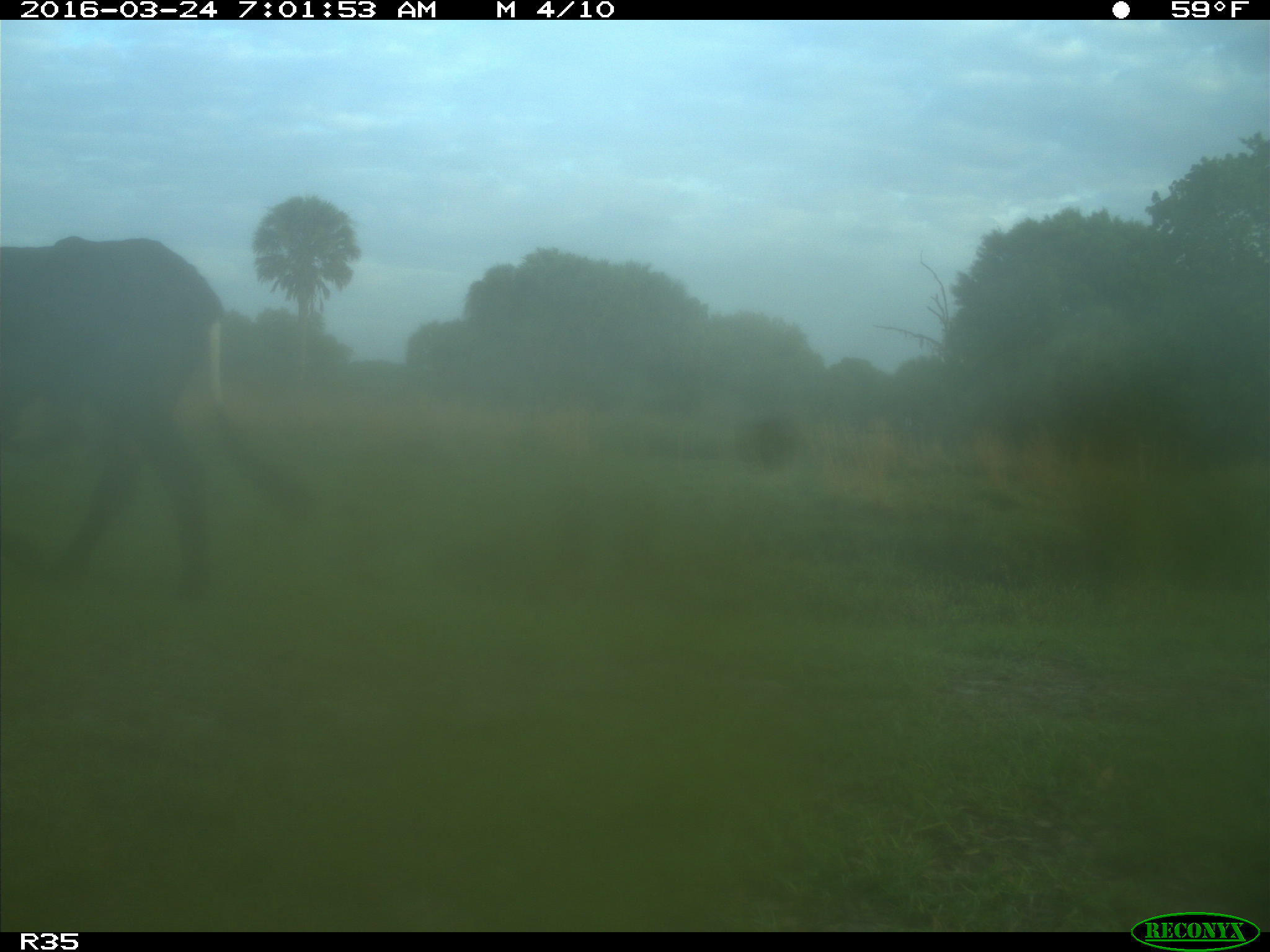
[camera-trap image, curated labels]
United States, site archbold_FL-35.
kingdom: Animalia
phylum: Chordata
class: Mammalia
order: Artiodactyla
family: Bovidae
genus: Bos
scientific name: Bos taurus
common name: domestic cow